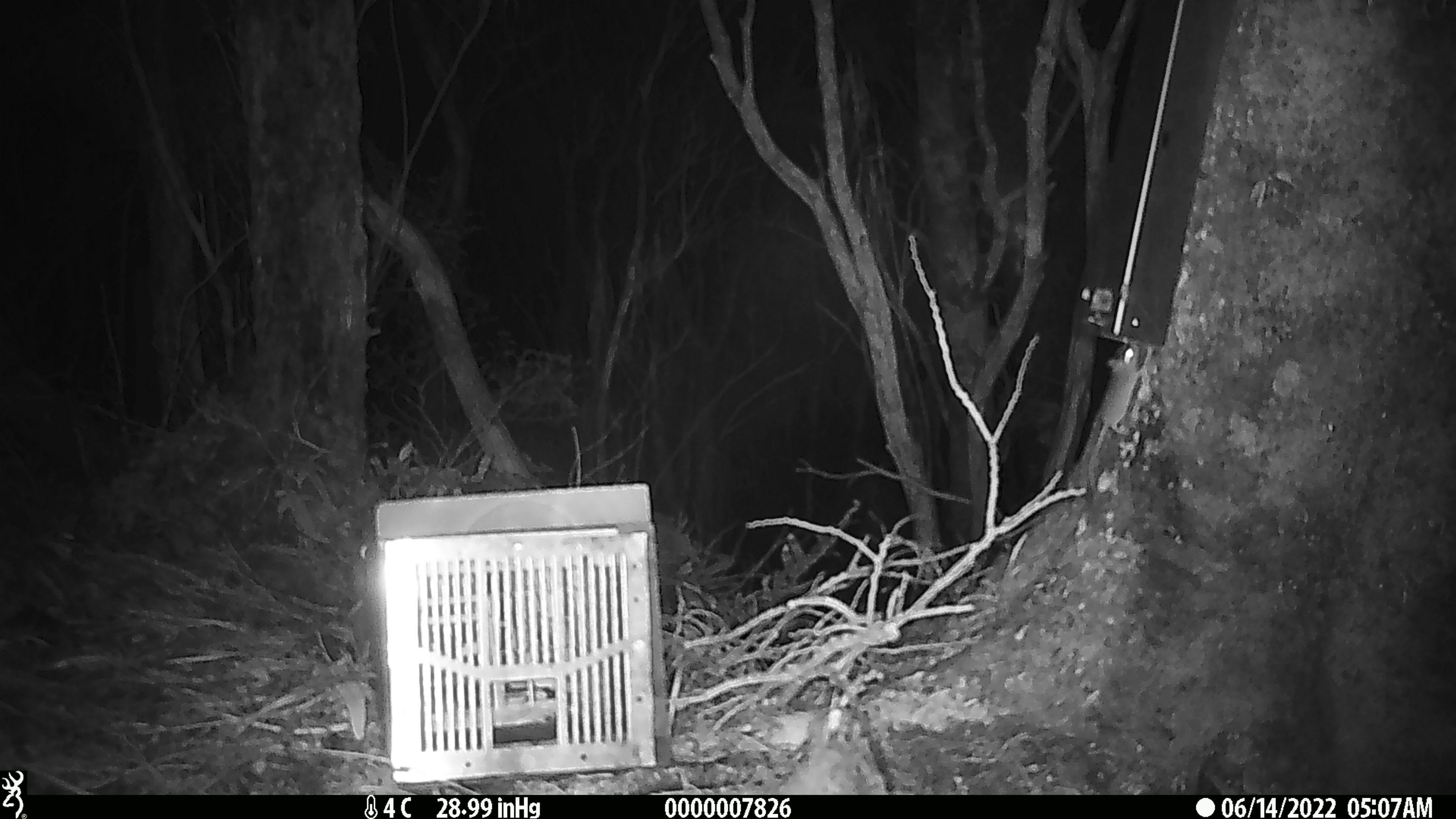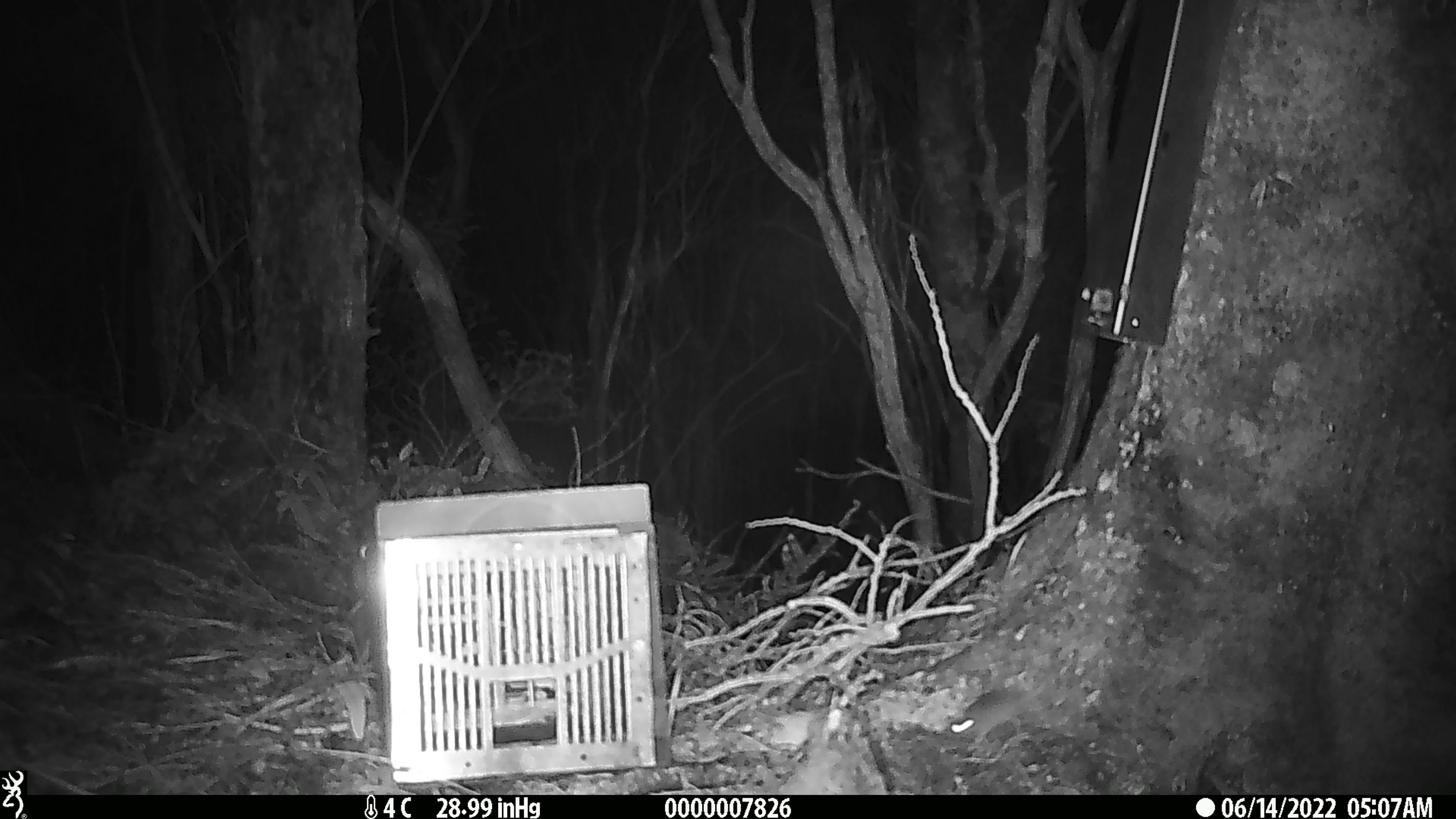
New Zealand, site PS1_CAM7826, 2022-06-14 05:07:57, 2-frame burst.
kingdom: Animalia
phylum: Chordata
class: Mammalia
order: Rodentia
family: Muridae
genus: Mus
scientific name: Mus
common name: mouse